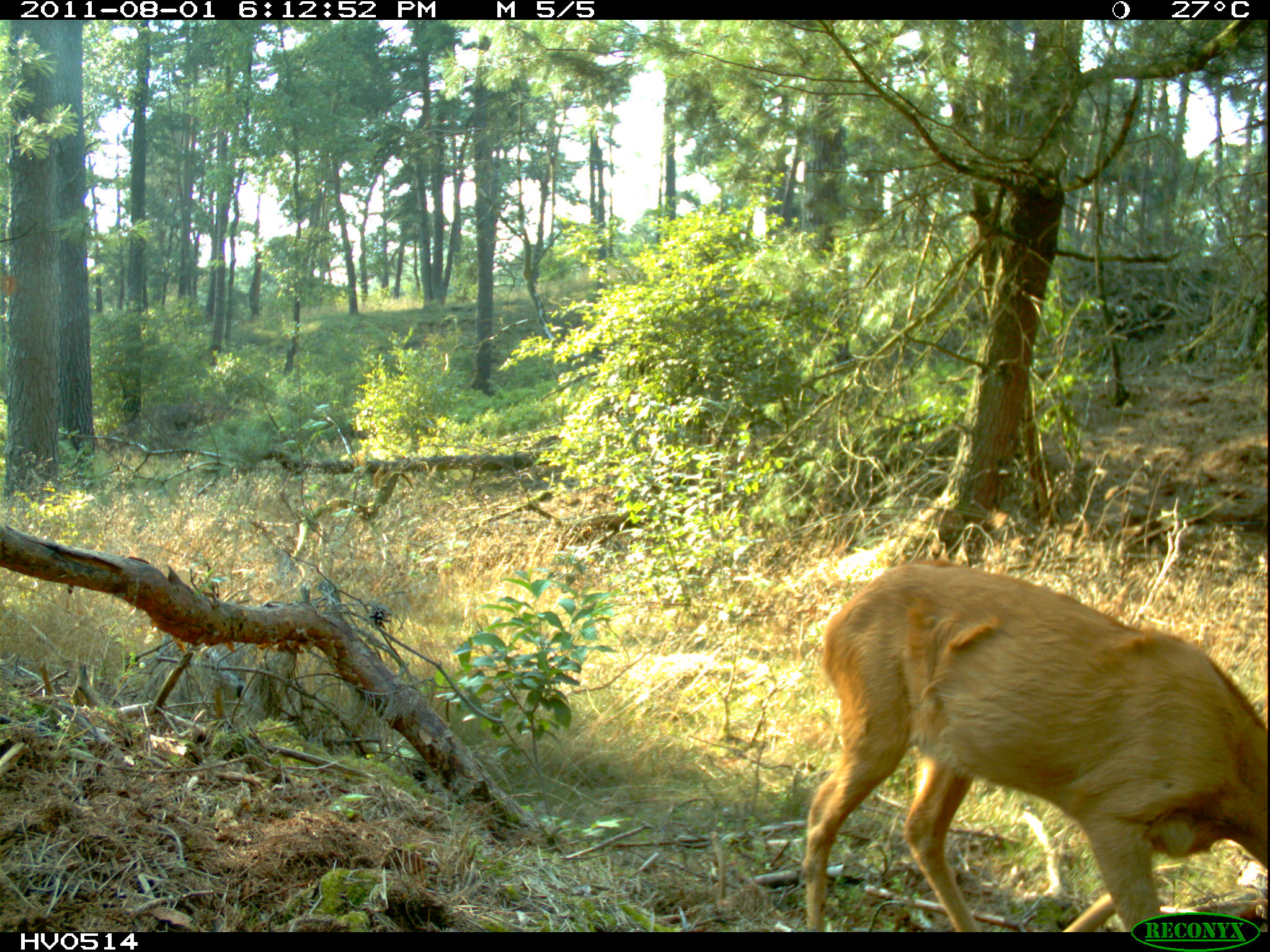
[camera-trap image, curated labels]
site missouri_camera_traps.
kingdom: Animalia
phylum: Chordata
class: Mammalia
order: Artiodactyla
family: Cervidae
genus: Capreolus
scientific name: Capreolus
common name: roe deer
Roe deer (Capreolus). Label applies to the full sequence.